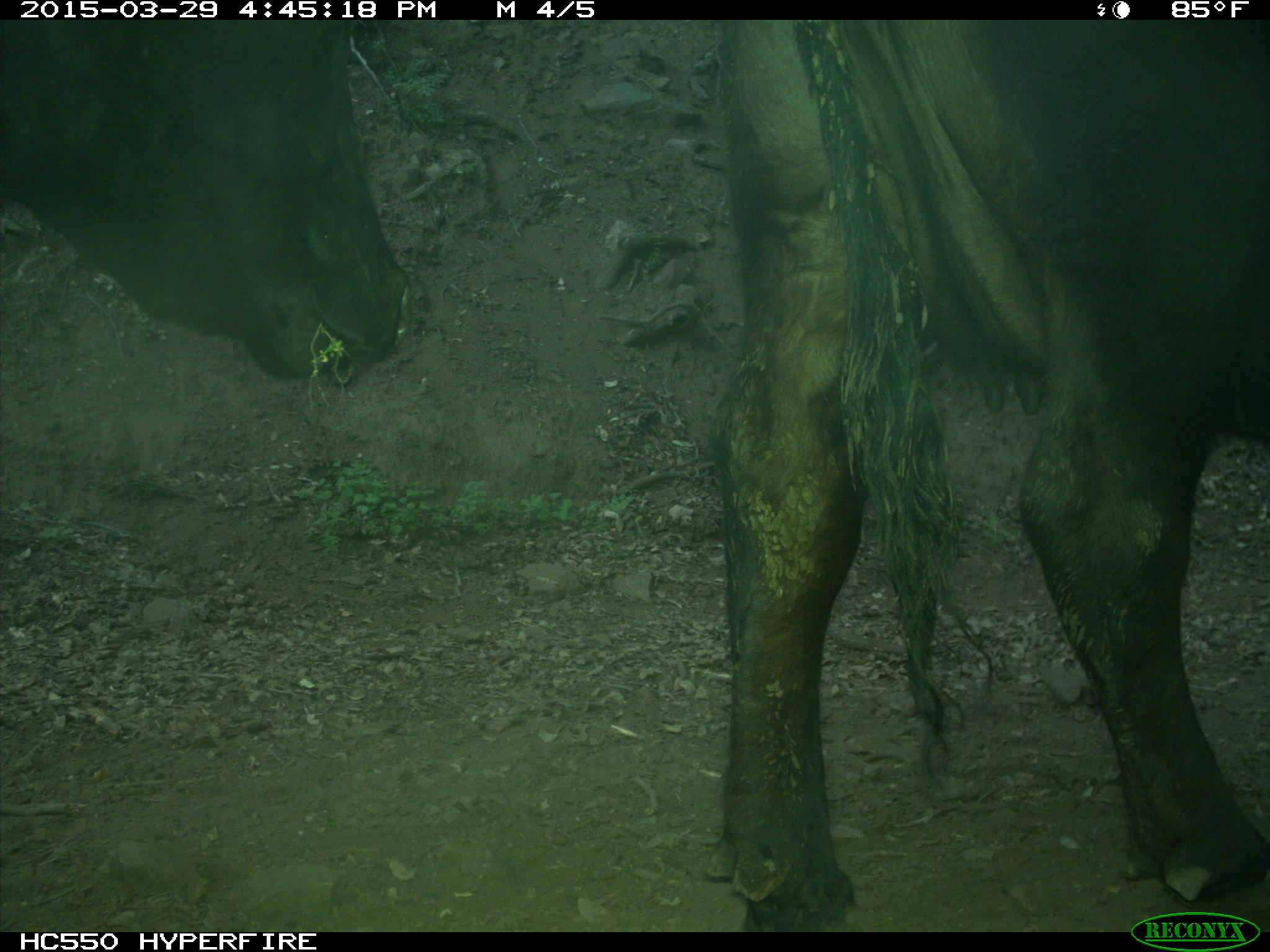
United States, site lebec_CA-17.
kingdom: Animalia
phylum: Chordata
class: Mammalia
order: Artiodactyla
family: Bovidae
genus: Bos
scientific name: Bos taurus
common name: domestic cow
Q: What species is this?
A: Bos taurus (domestic cow).